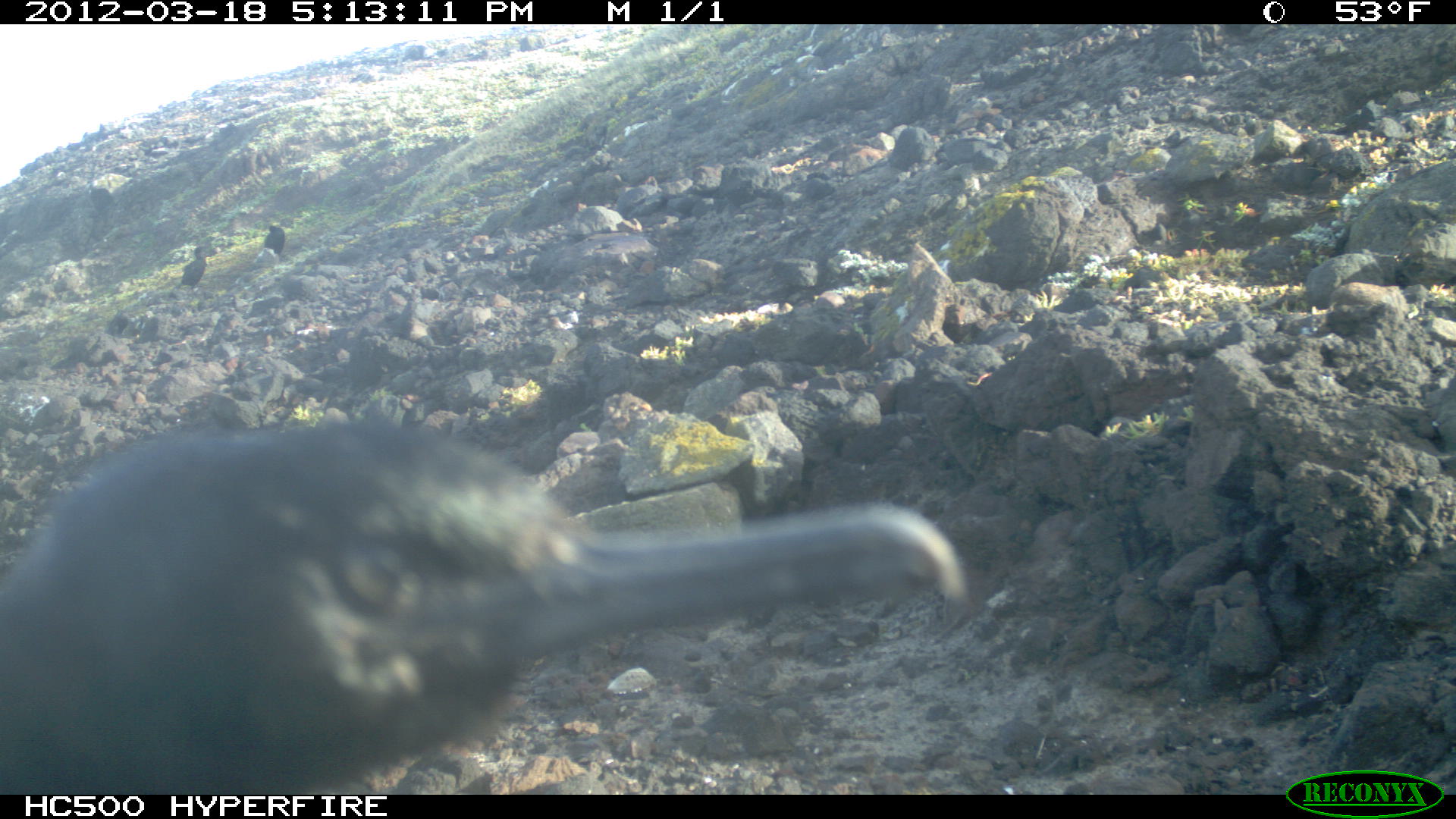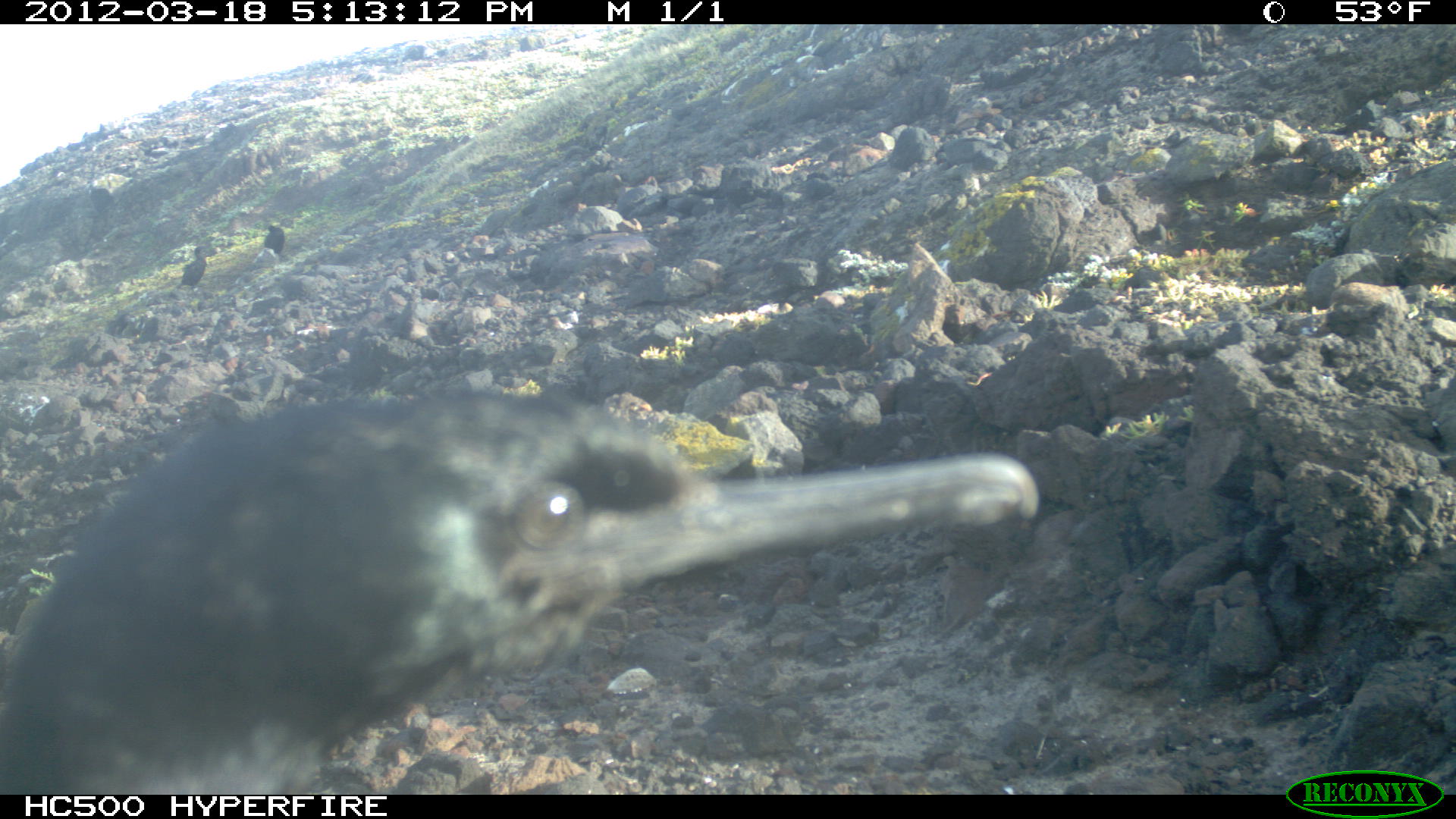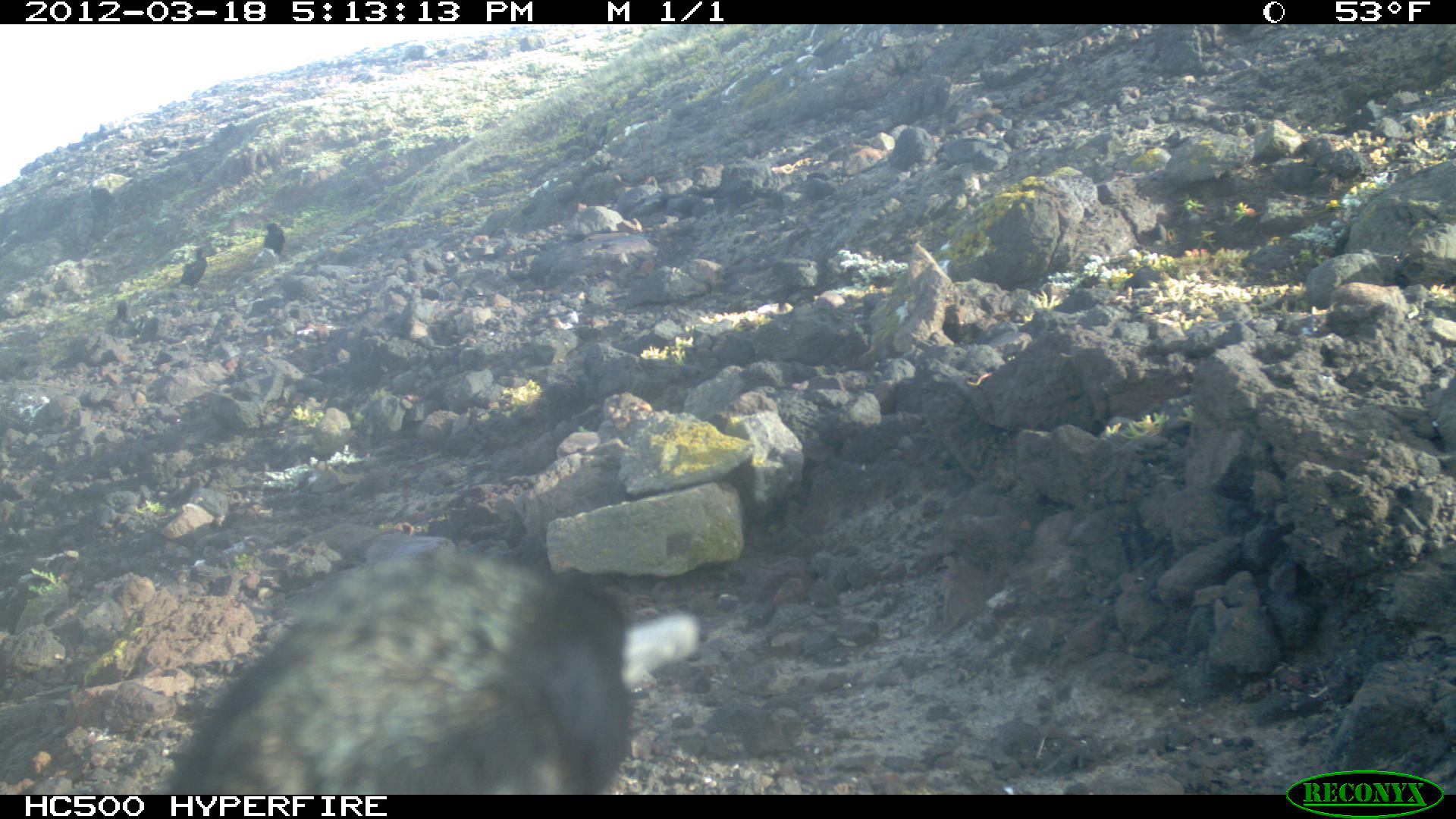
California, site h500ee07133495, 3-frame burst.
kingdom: Animalia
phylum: Chordata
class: Aves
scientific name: Aves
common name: bird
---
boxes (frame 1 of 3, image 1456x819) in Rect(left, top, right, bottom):
bird: Rect(0, 416, 967, 795); Rect(180, 244, 206, 286); Rect(262, 224, 285, 253)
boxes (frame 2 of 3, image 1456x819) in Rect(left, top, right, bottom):
bird: Rect(0, 389, 1038, 795); Rect(180, 246, 207, 292); Rect(263, 224, 284, 256)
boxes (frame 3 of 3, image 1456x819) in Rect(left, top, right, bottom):
bird: Rect(151, 530, 699, 794); Rect(169, 245, 209, 293); Rect(252, 222, 285, 265)